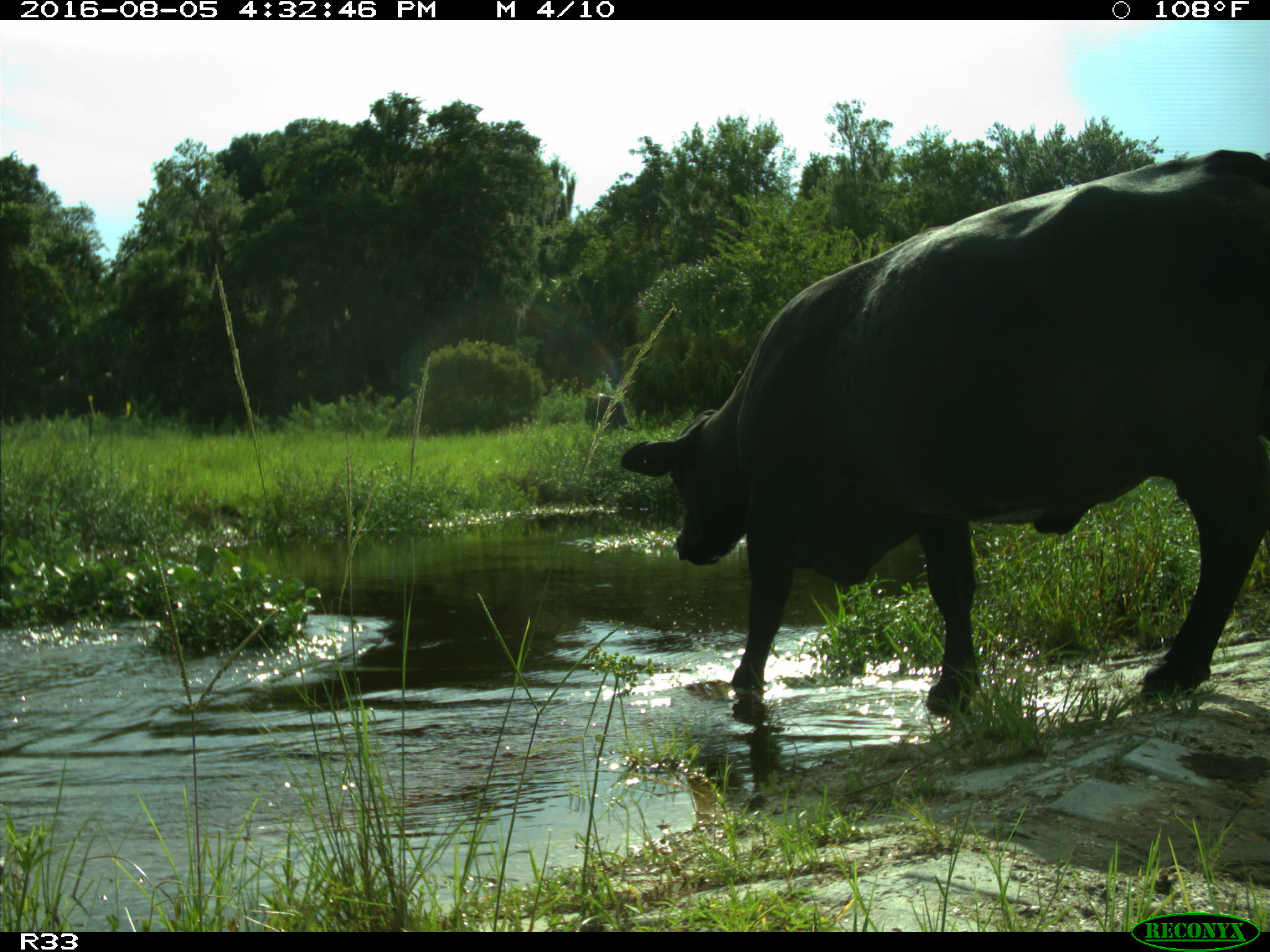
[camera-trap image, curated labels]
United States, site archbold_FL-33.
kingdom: Animalia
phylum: Chordata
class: Mammalia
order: Artiodactyla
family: Bovidae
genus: Bos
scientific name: Bos taurus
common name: domestic cow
Bos taurus (domestic cow).